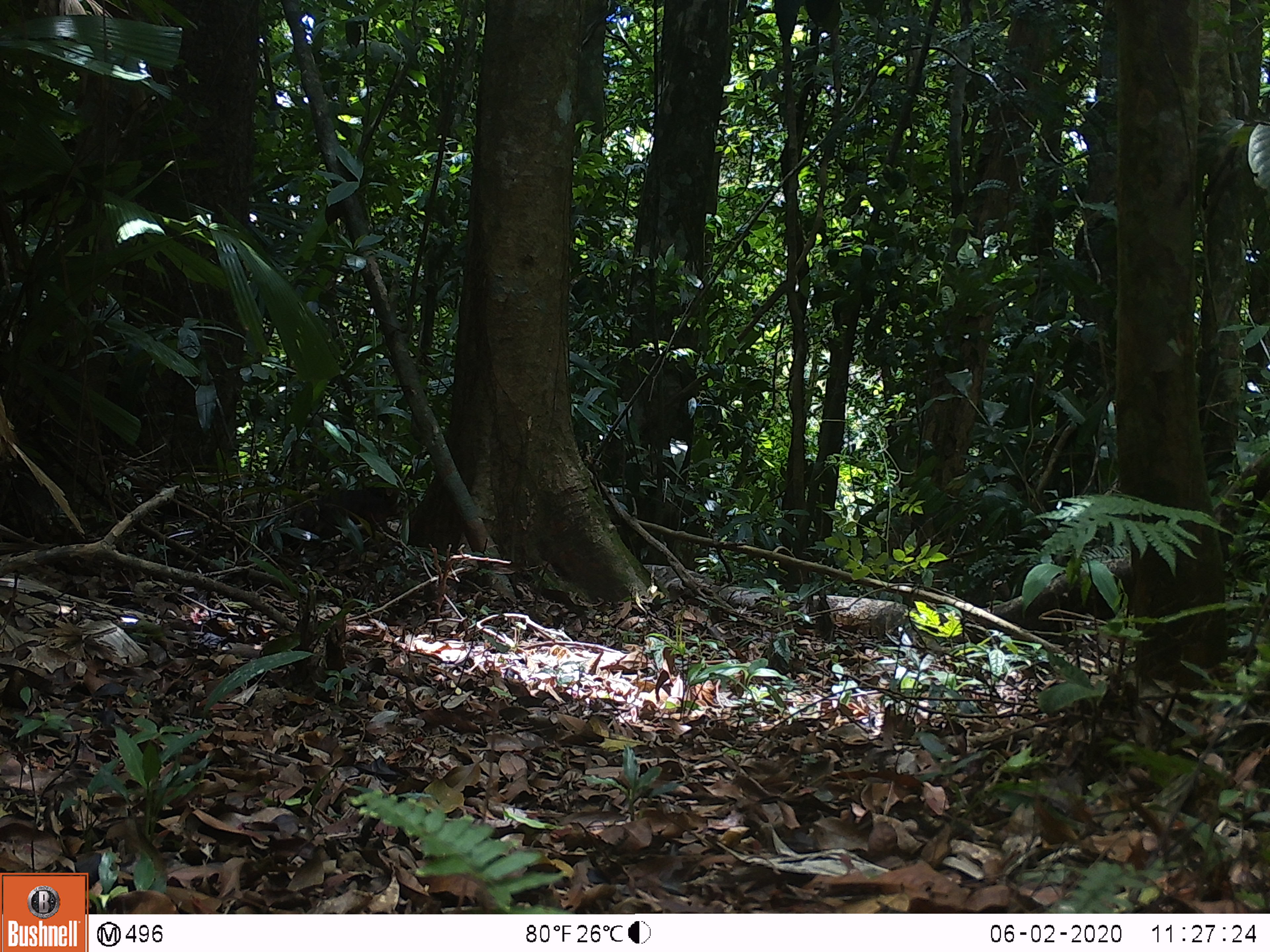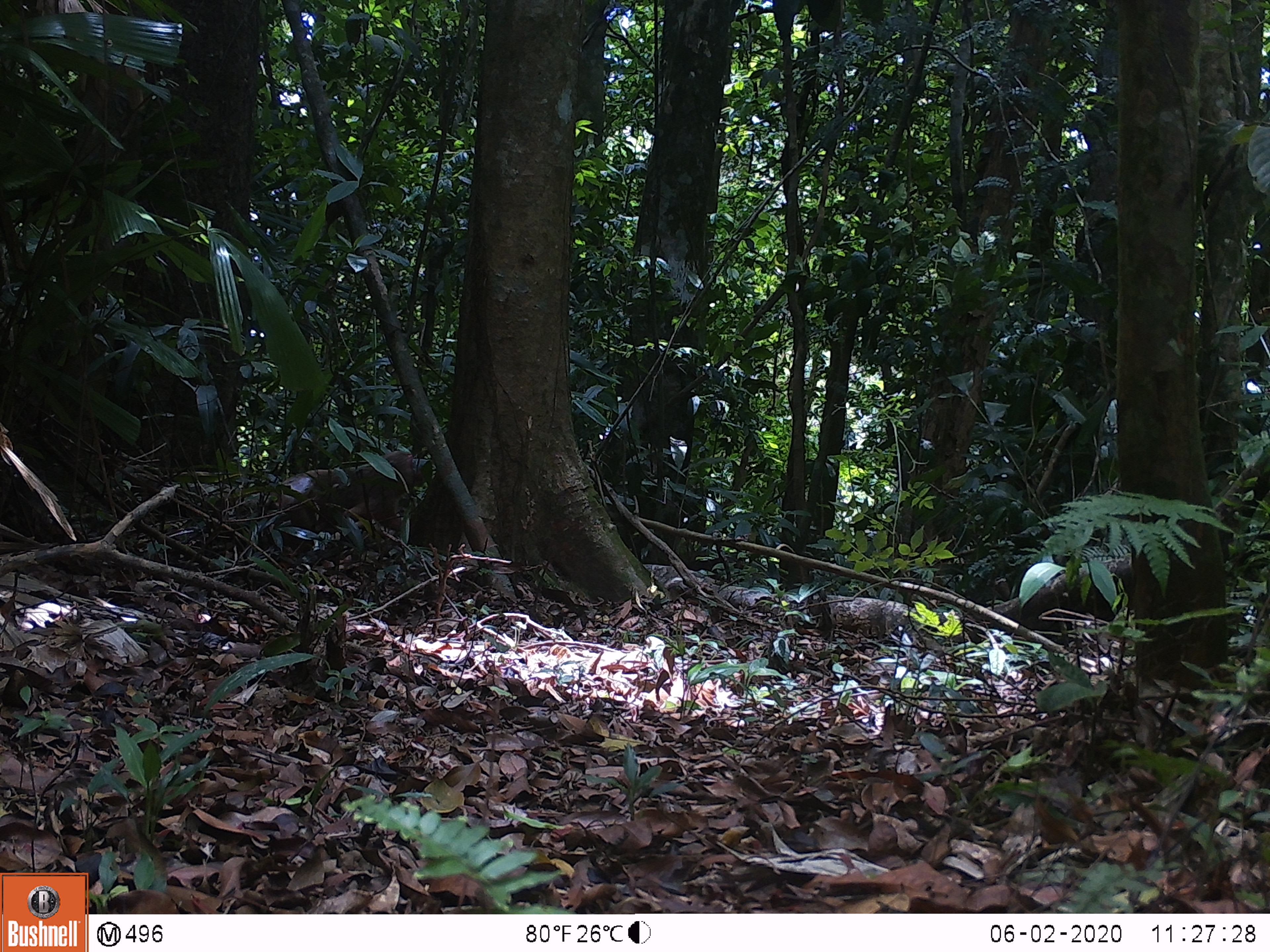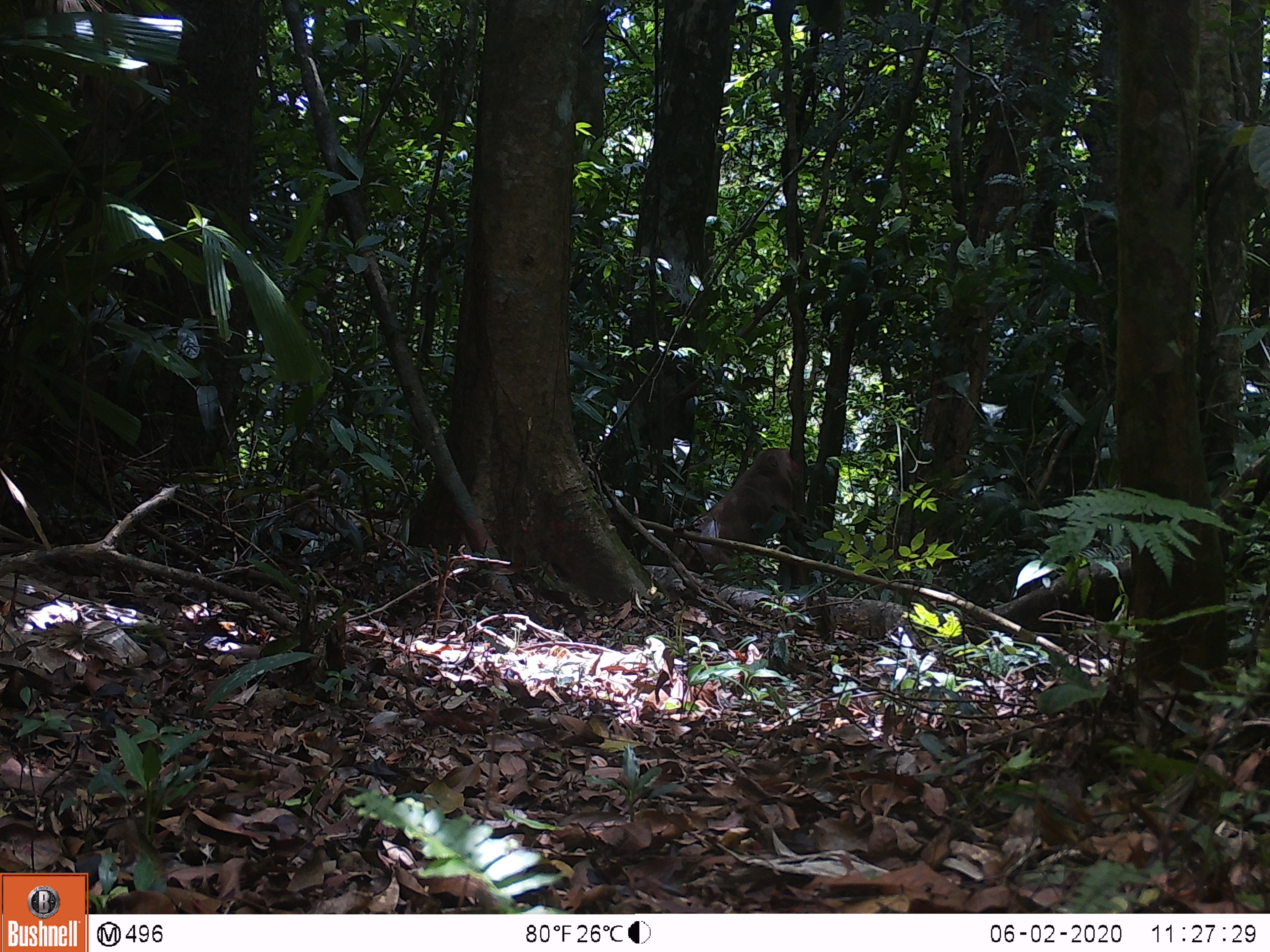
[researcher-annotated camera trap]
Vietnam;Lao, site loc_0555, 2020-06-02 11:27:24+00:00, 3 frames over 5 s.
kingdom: Animalia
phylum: Chordata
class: Mammalia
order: Primates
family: Cercopithecidae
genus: Macaca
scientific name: Macaca arctoides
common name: stump-tailed macaque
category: stump tailed macaque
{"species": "stump tailed macaque (stump-tailed macaque) (Macaca arctoides)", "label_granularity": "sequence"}